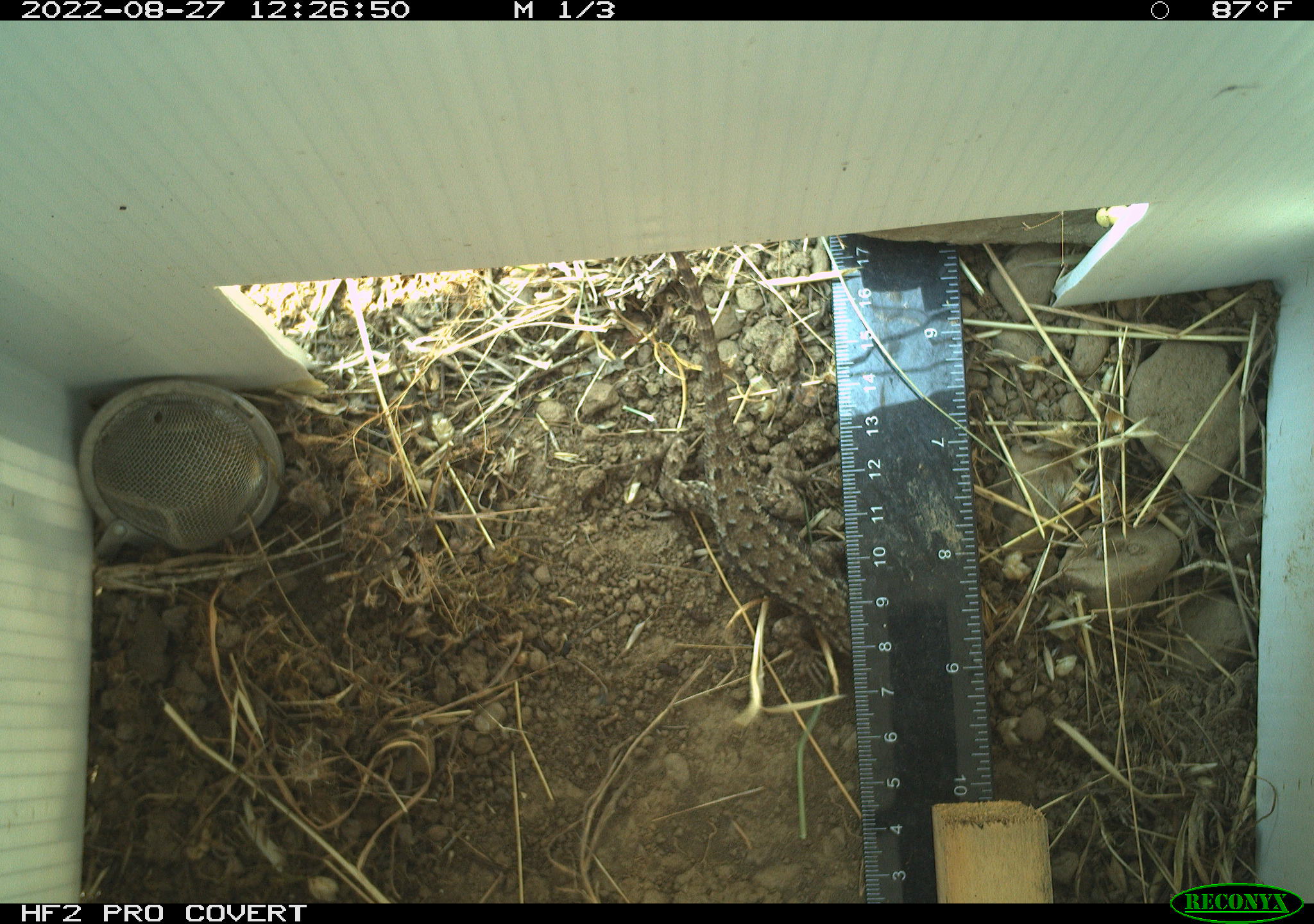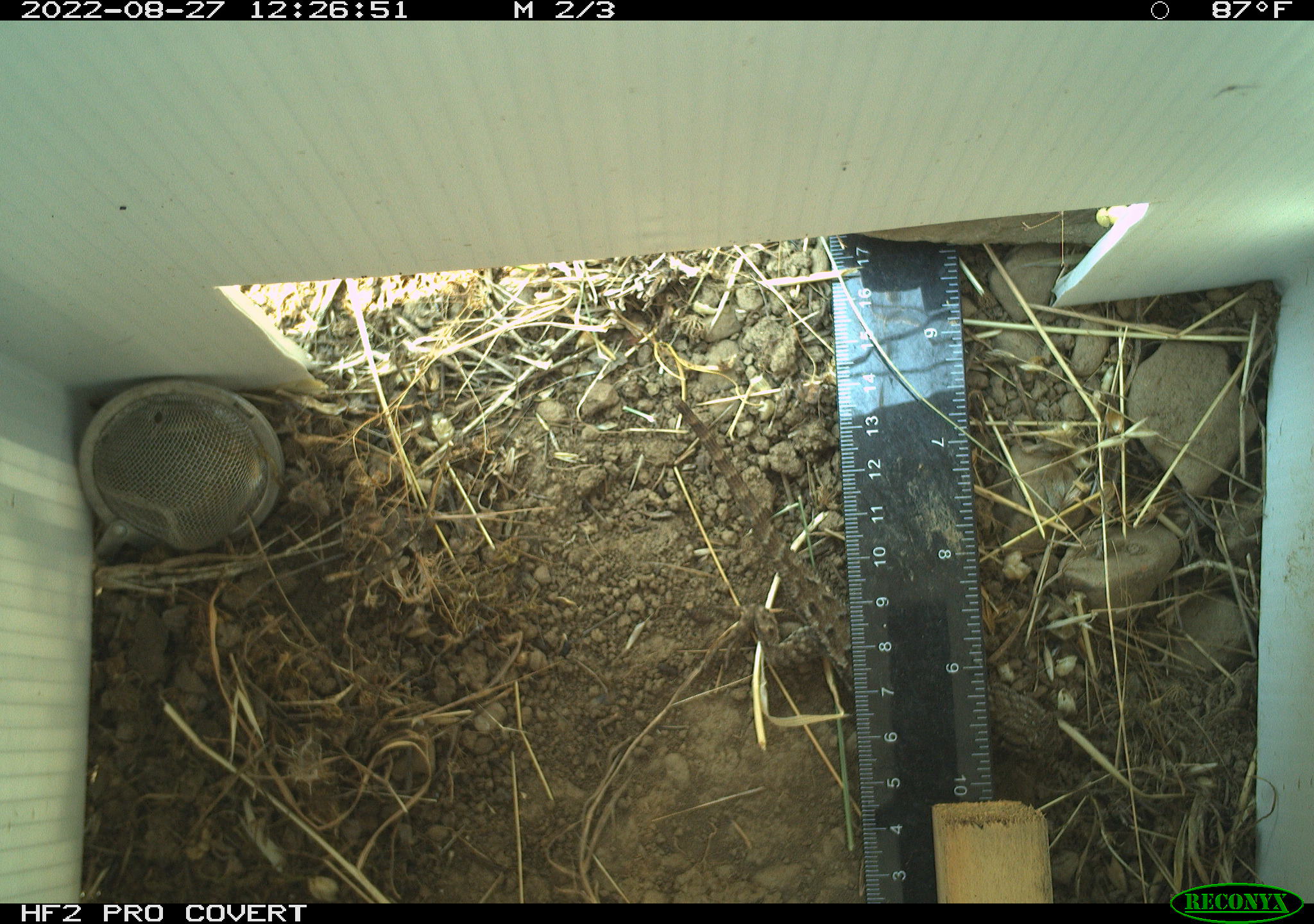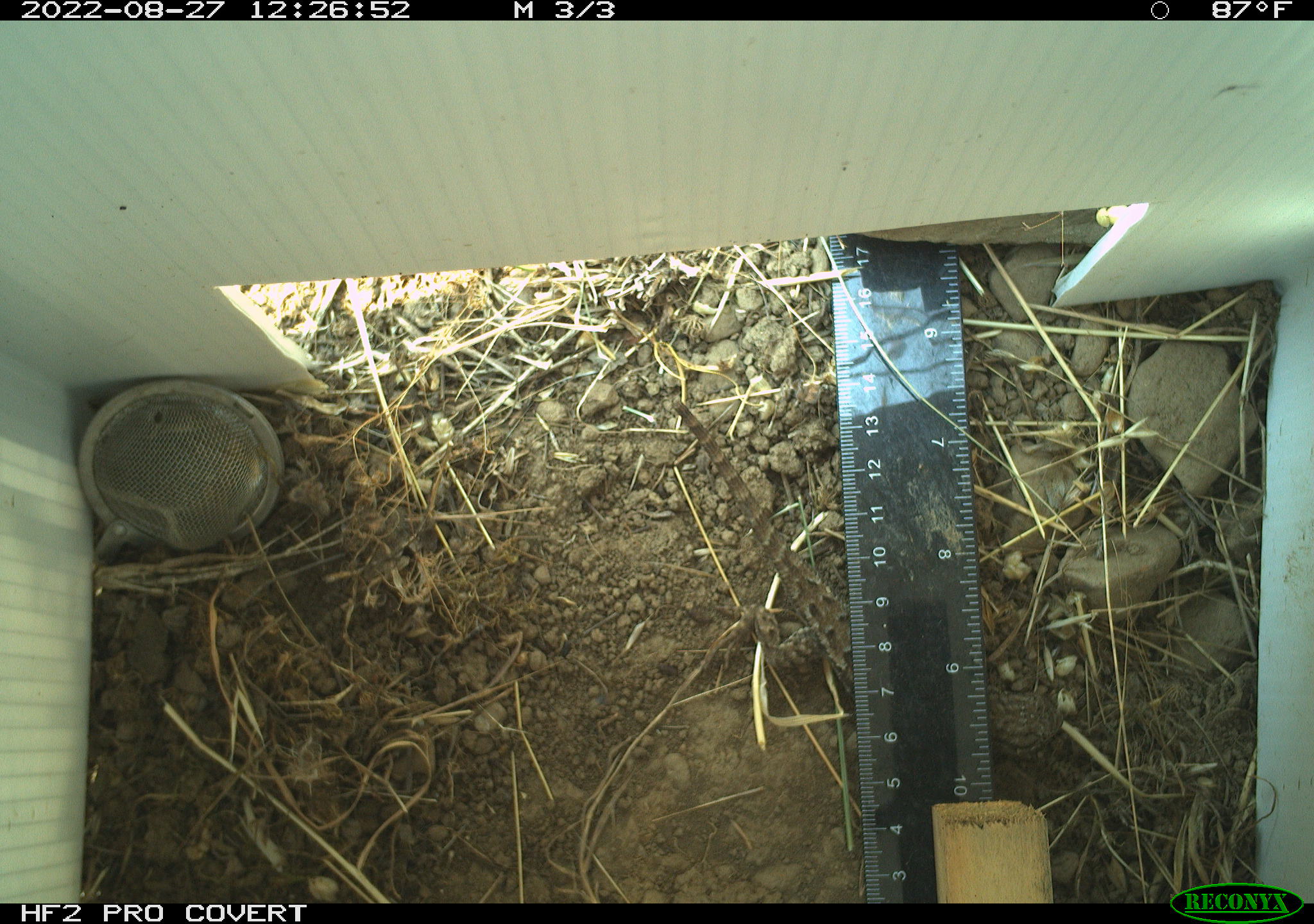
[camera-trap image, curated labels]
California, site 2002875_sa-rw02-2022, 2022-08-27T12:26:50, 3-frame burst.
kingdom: Animalia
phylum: Chordata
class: Reptilia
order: Squamata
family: Phrynosomatidae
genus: Sceloporus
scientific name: Sceloporus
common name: spiny lizards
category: sceloporus species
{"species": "sceloporus species (spiny lizards) (Sceloporus)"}